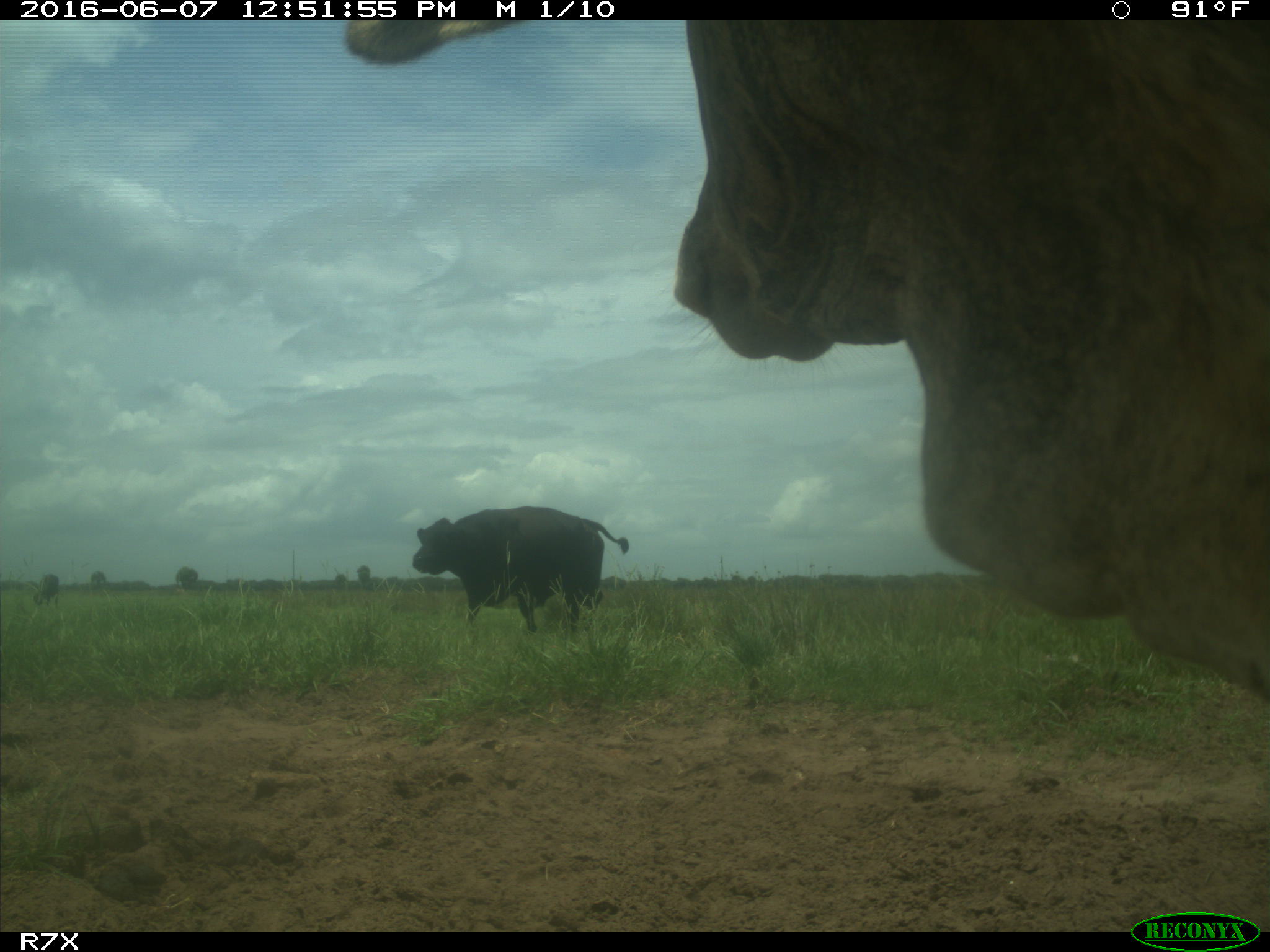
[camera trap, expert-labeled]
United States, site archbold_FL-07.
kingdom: Animalia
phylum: Chordata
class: Mammalia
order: Artiodactyla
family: Bovidae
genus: Bos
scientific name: Bos taurus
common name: domestic cow